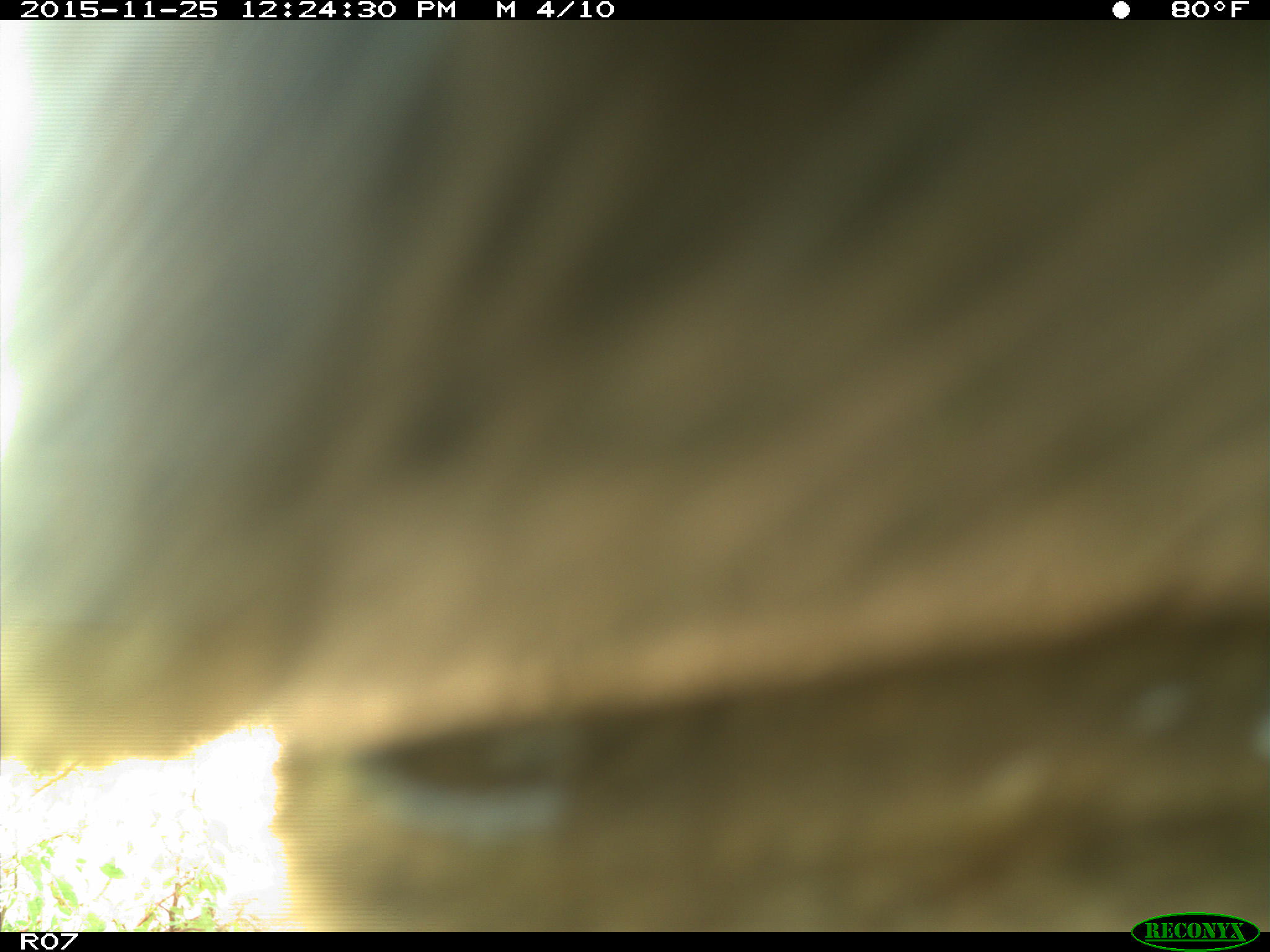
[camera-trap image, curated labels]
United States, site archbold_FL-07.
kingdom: Animalia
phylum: Chordata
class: Mammalia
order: Artiodactyla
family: Bovidae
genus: Bos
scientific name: Bos taurus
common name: domestic cow